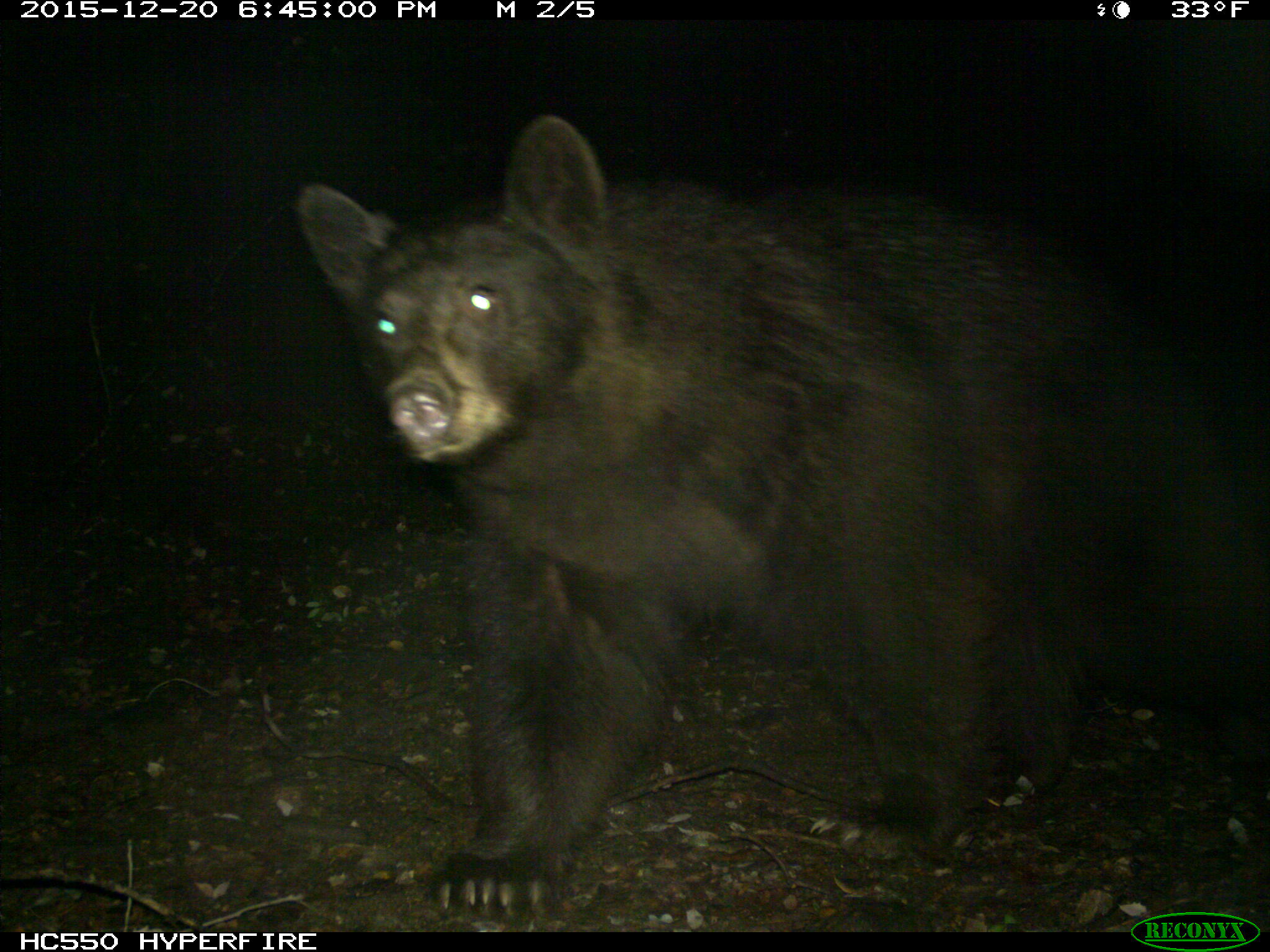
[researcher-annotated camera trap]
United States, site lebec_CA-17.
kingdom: Animalia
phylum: Chordata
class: Mammalia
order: Carnivora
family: Ursidae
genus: Ursus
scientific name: Ursus americanus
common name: american black bear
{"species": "Ursus americanus (american black bear)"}